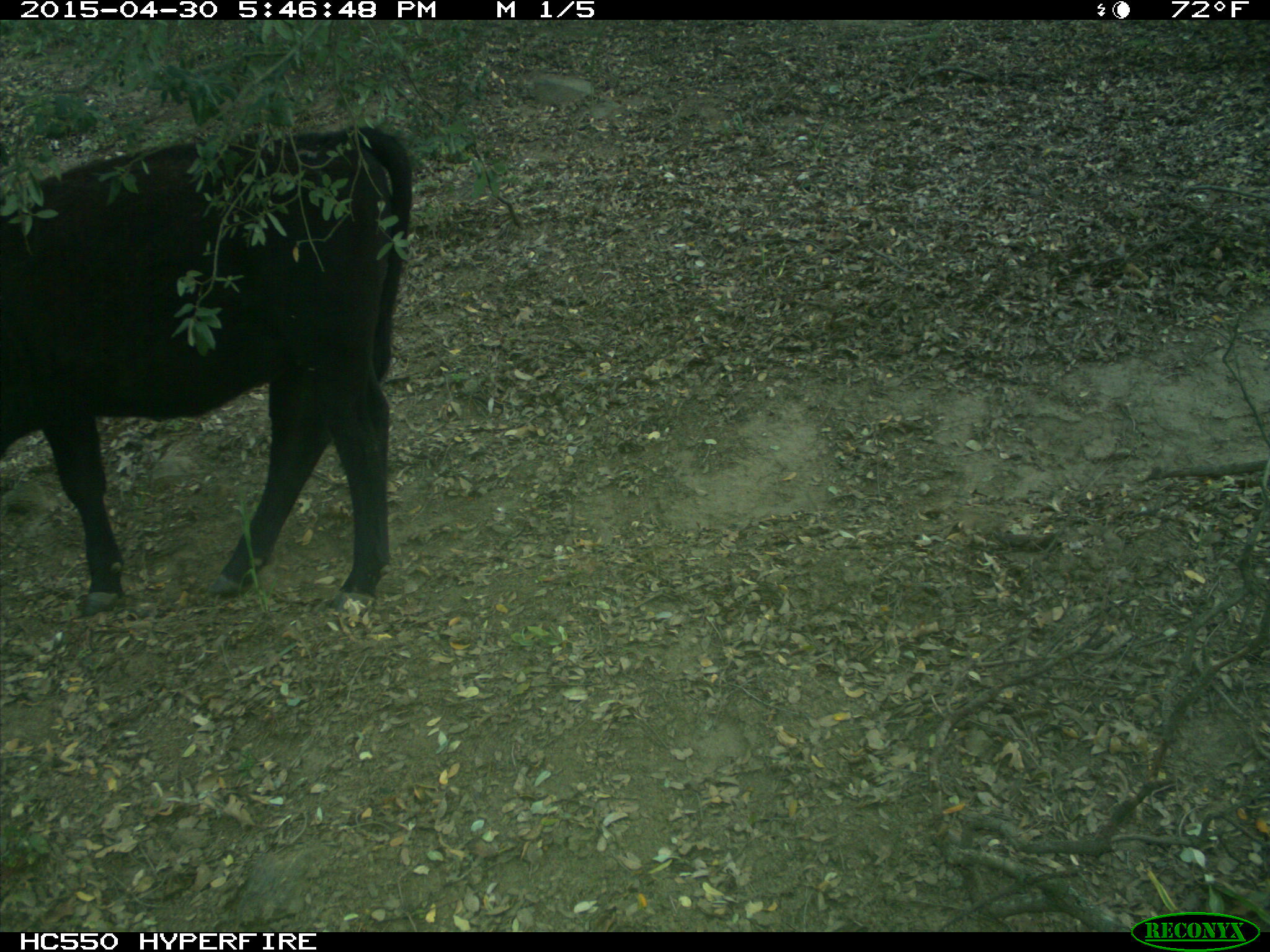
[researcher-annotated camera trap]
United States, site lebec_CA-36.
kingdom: Animalia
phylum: Chordata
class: Mammalia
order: Artiodactyla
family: Bovidae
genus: Bos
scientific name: Bos taurus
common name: domestic cow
Bos taurus (domestic cow).